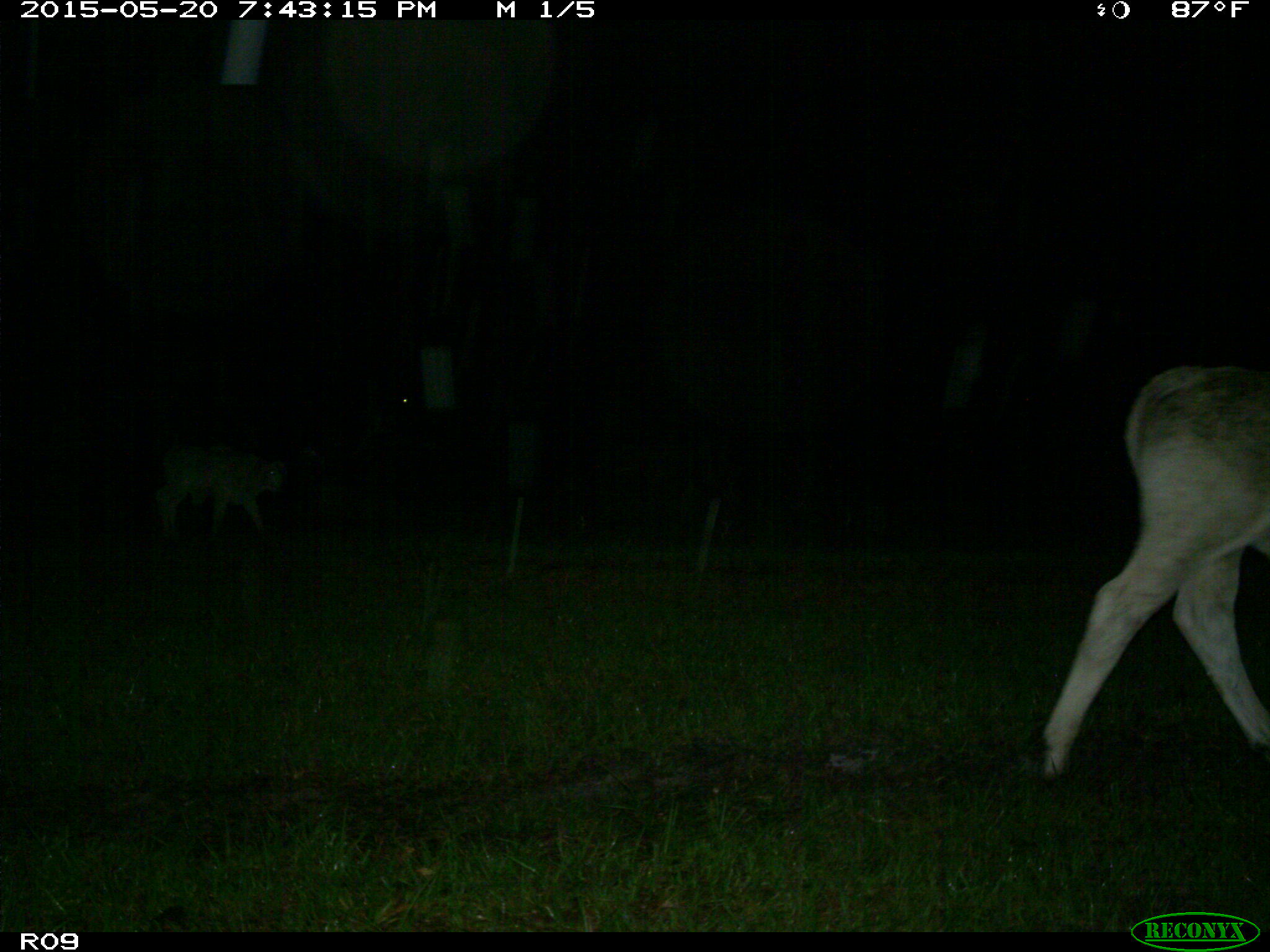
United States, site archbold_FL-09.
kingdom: Animalia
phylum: Chordata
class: Mammalia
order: Artiodactyla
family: Bovidae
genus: Bos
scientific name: Bos taurus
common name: domestic cow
Bos taurus (domestic cow).